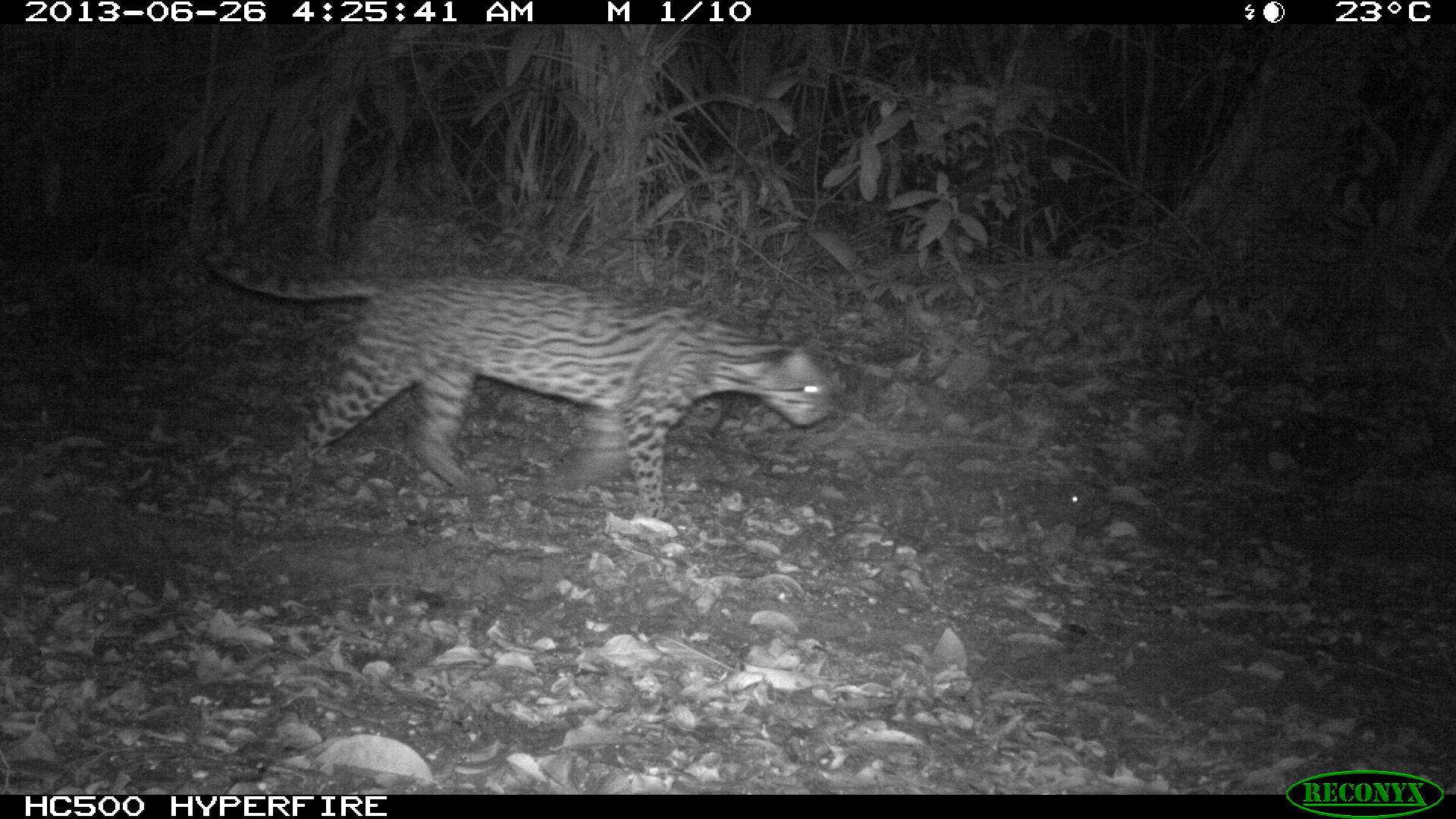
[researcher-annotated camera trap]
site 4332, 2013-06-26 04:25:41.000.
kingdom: Animalia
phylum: Chordata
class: Mammalia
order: Carnivora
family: Felidae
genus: Leopardus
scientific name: Leopardus pardalis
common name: ocelot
Leopardus pardalis (ocelot), count 1, sex female.